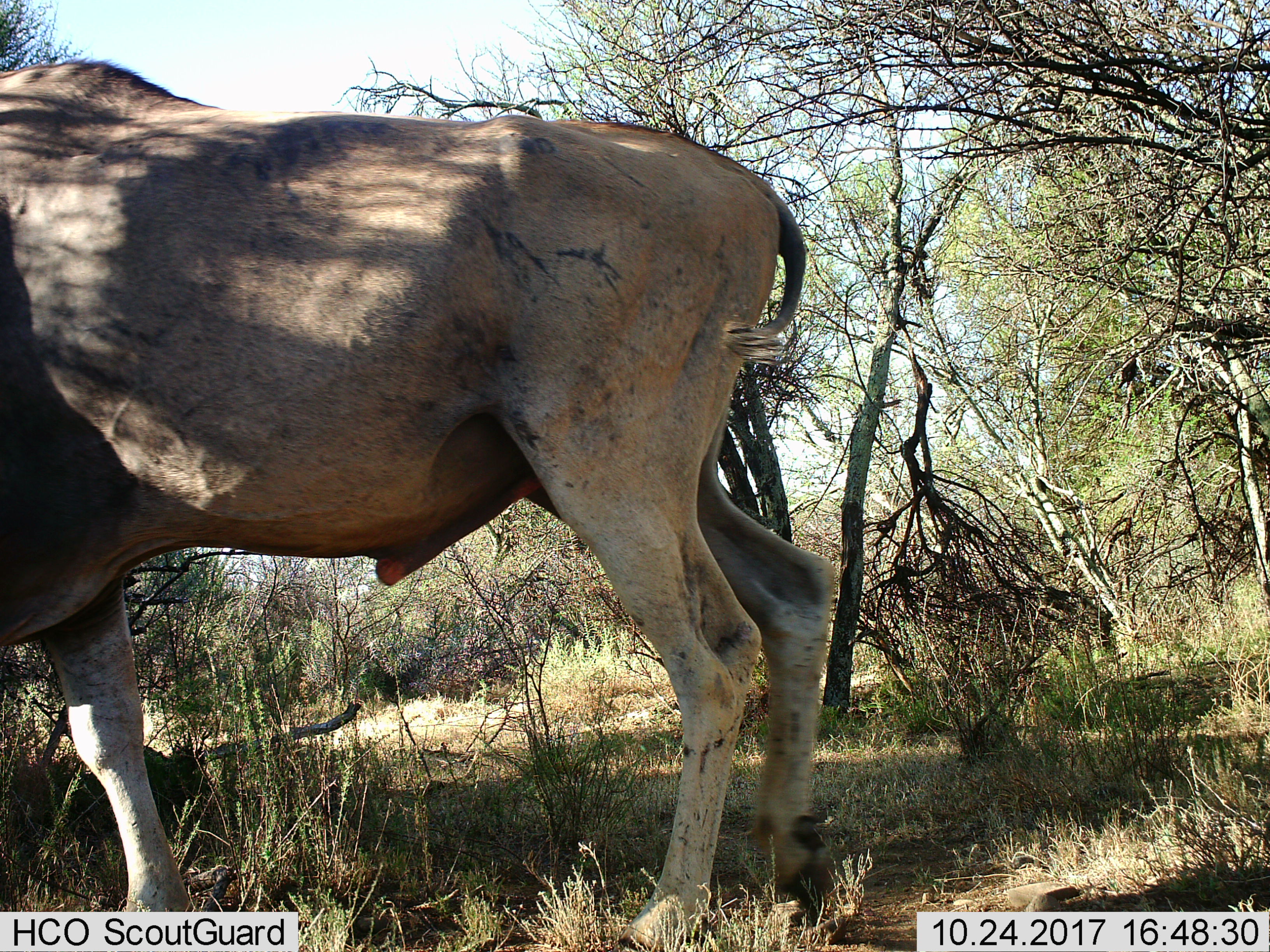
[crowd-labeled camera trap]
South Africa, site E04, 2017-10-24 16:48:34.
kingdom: Animalia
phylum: Chordata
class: Mammalia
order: Artiodactyla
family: Bovidae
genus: Tragelaphus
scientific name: Tragelaphus oryx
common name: eland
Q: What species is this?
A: Eland (Tragelaphus oryx).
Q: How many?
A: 1.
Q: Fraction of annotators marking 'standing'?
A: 33%.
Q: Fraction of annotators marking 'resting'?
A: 0%.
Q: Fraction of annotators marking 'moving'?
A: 67%.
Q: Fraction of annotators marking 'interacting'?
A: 0%.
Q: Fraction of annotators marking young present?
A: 0%.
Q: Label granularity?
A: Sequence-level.